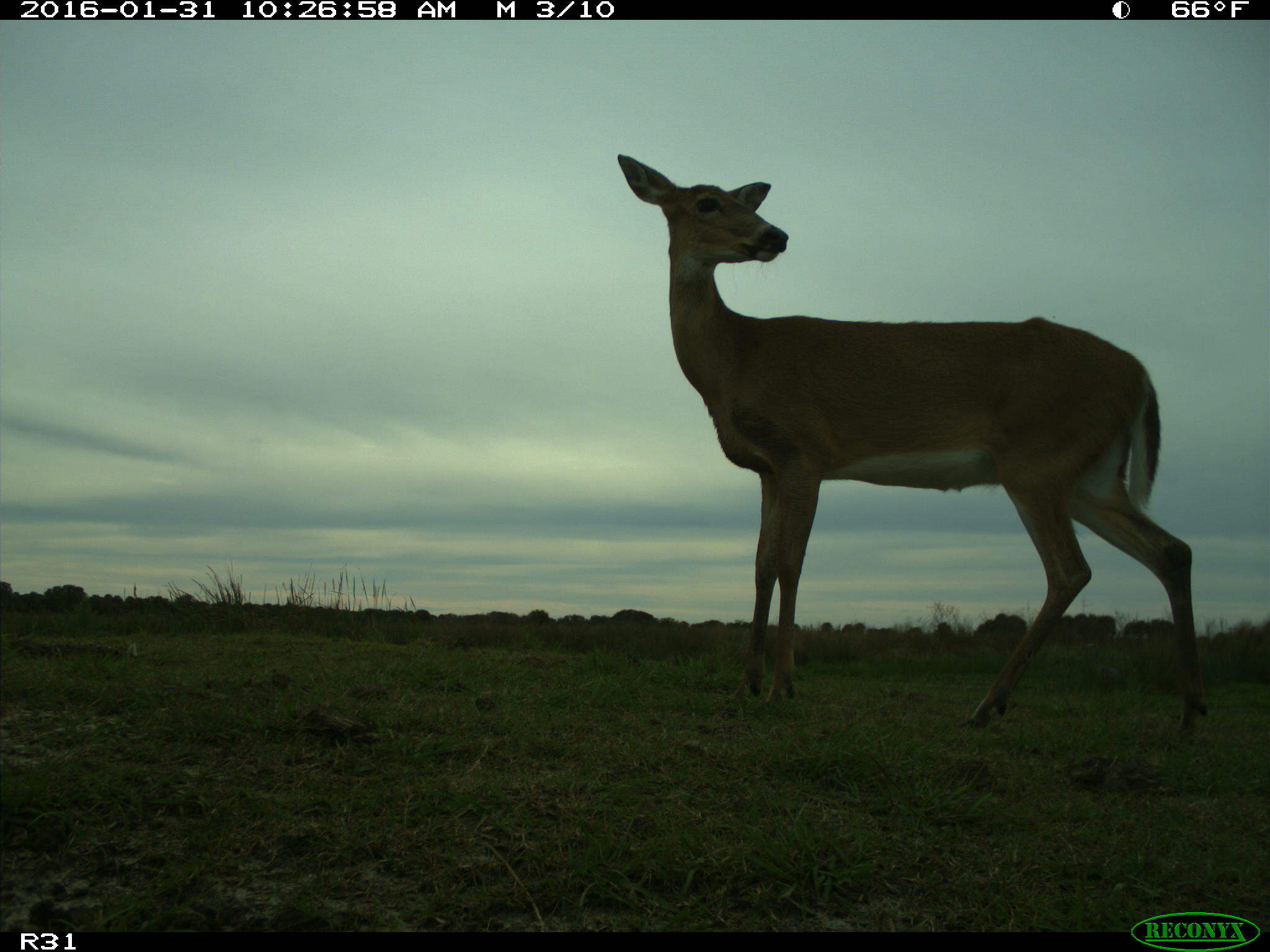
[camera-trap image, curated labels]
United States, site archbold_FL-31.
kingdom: Animalia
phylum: Chordata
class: Mammalia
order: Artiodactyla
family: Cervidae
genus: Odocoileus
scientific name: Odocoileus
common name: deer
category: unidentified deer